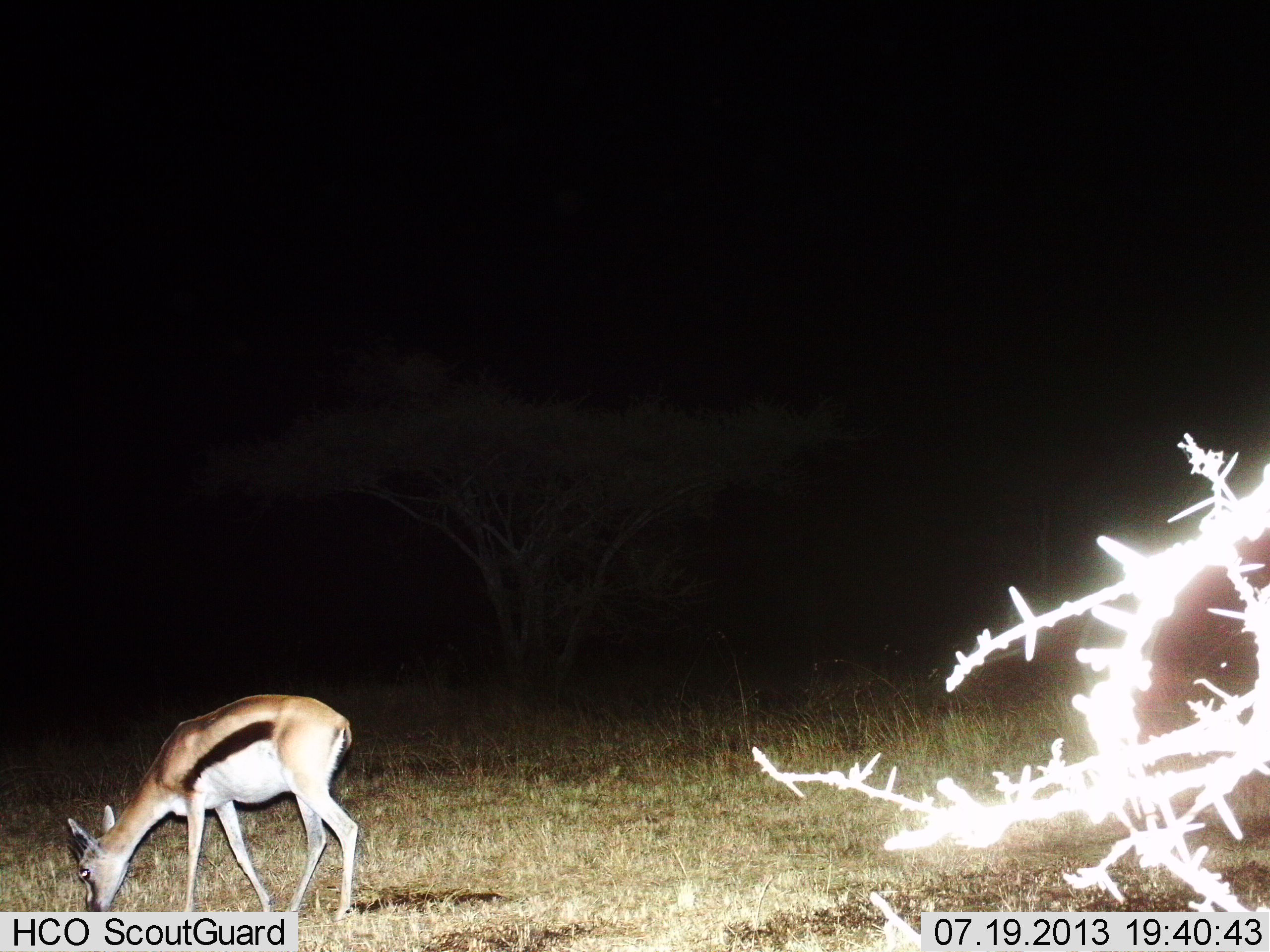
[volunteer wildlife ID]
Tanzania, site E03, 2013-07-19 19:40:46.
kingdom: Animalia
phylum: Chordata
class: Mammalia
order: Artiodactyla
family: Bovidae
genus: Eudorcas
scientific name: Eudorcas thomsonii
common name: thomson's gazelle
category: gazellethomsons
Gazellethomsons (thomson's gazelle) (Eudorcas thomsonii), count 1. Behavior (volunteer vote fractions): standing 9%, resting 0%, moving 0%, interacting 0%. Young present (vote fraction): 0%. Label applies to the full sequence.